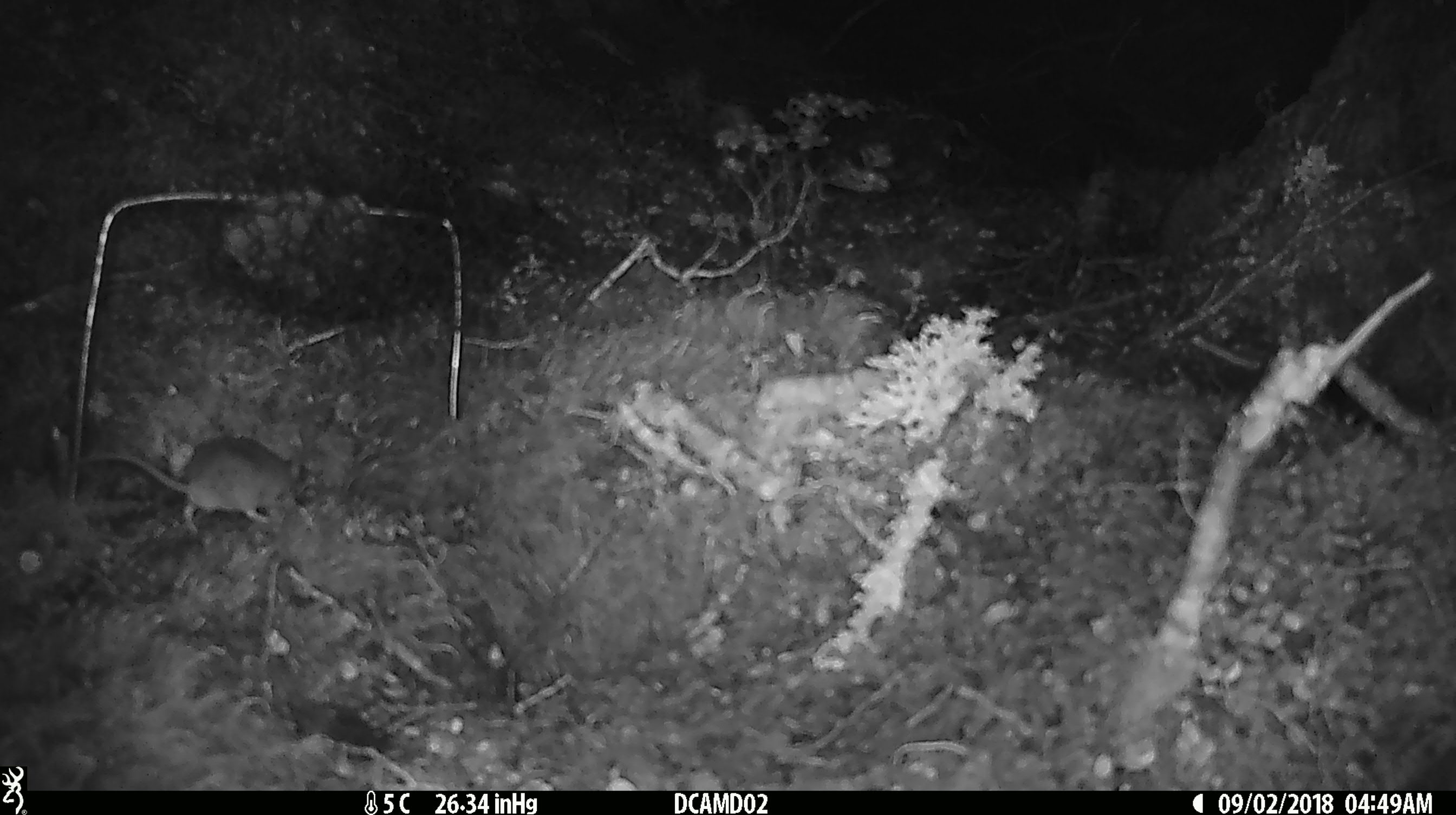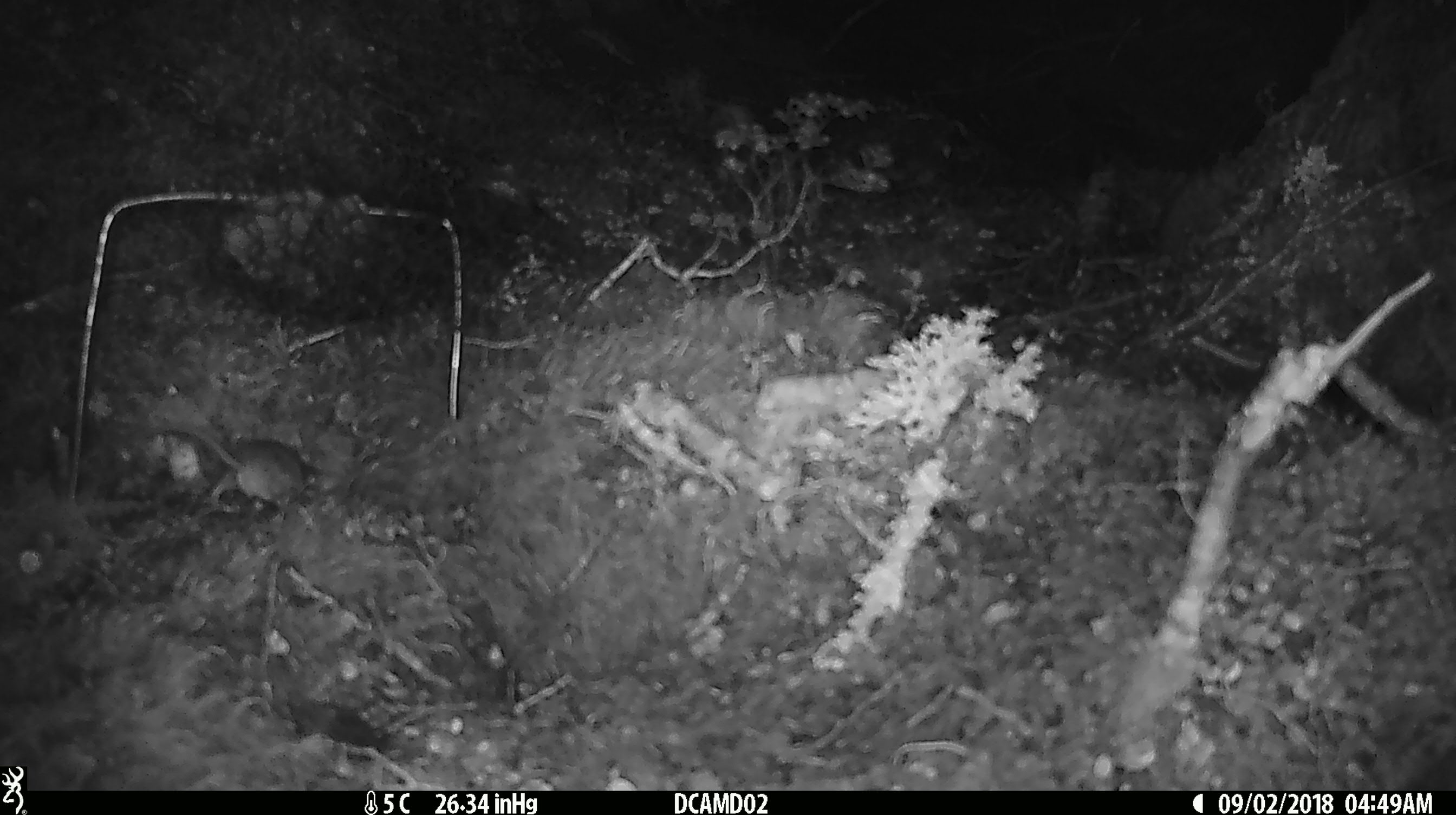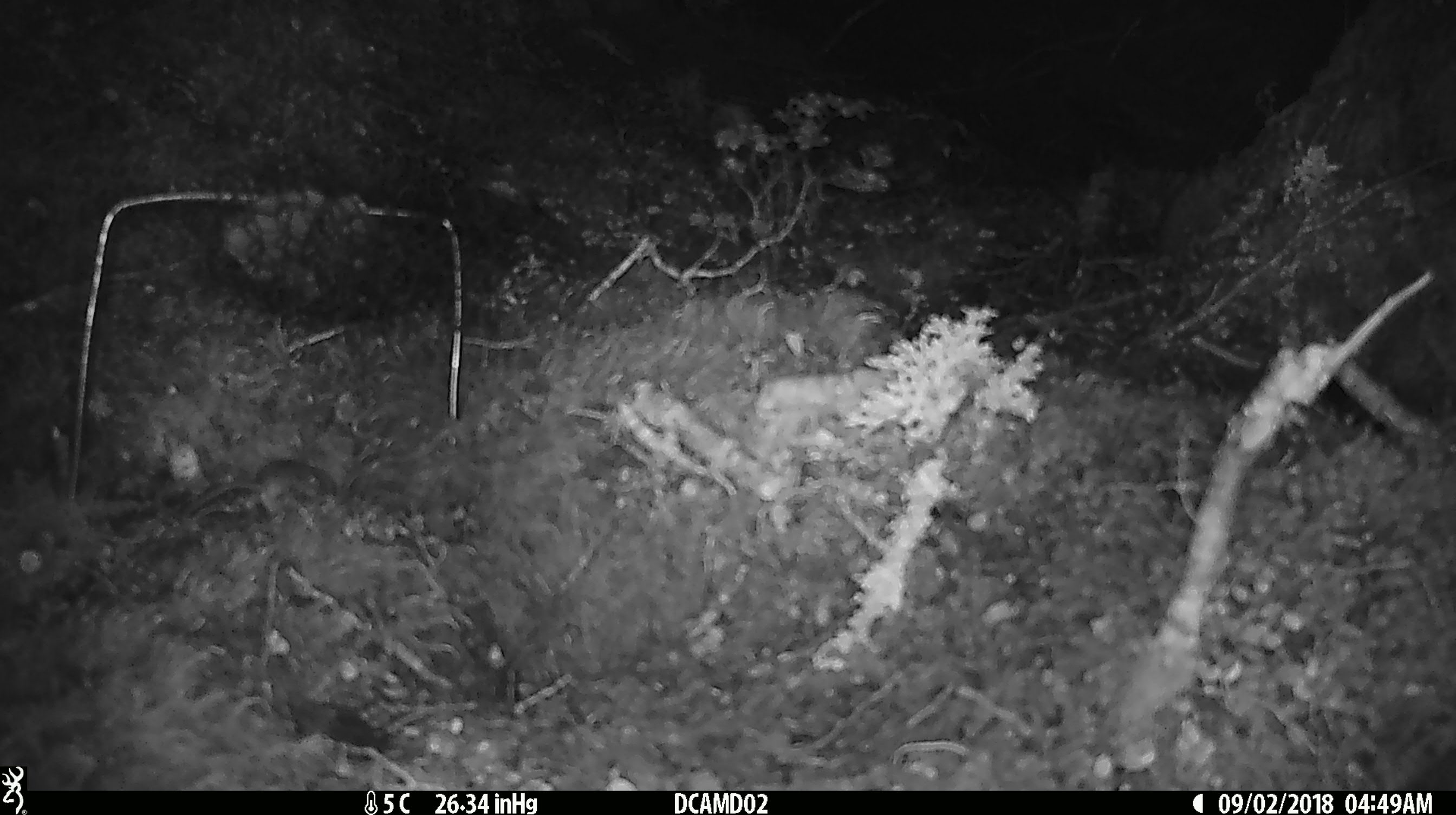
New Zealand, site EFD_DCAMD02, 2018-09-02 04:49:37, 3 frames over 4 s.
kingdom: Animalia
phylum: Chordata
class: Mammalia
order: Rodentia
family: Muridae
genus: Mus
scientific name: Mus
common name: mouse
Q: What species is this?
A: Mouse (Mus).